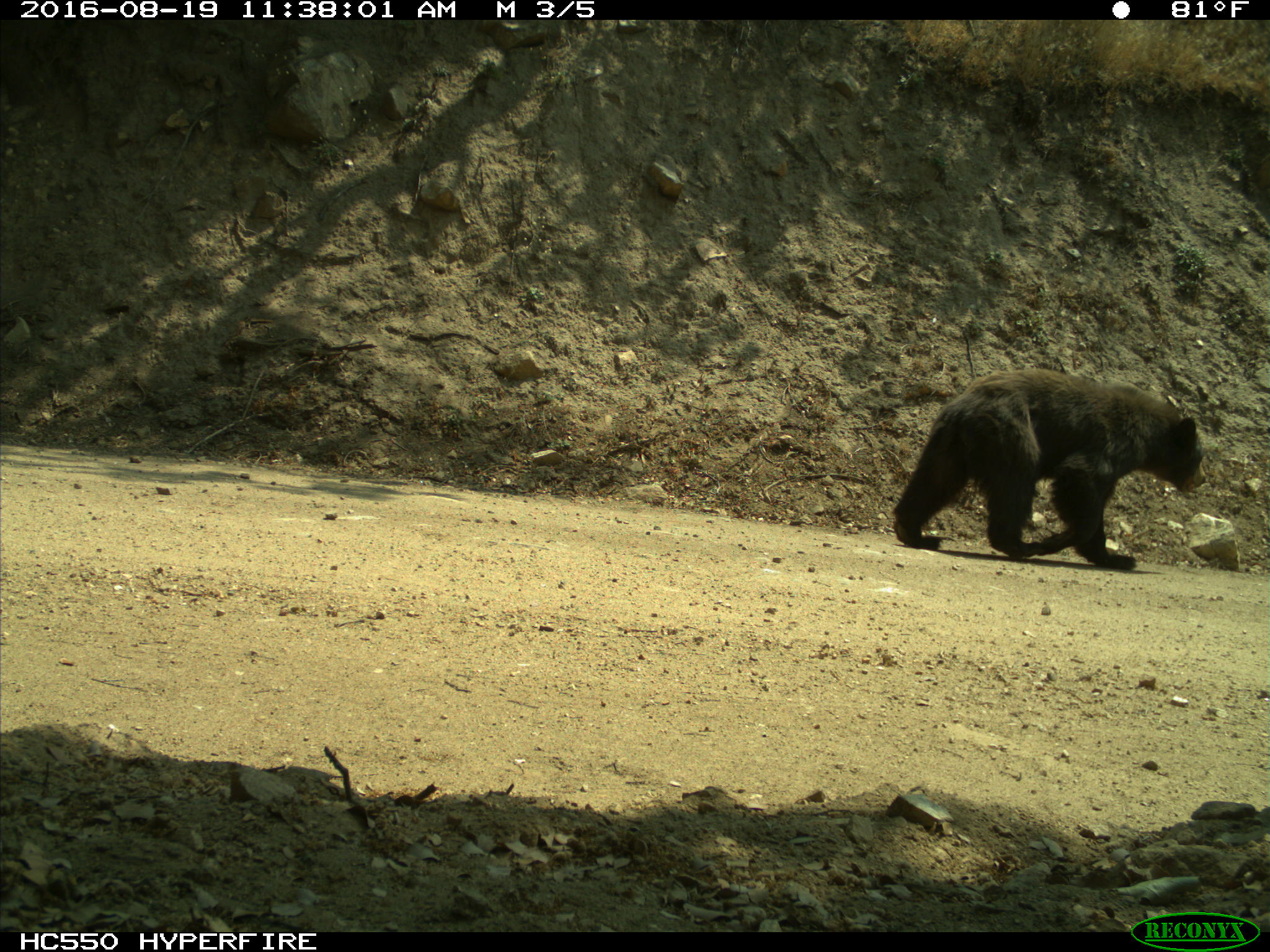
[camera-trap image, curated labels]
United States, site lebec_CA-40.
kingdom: Animalia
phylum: Chordata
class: Mammalia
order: Carnivora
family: Ursidae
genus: Ursus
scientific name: Ursus americanus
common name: american black bear